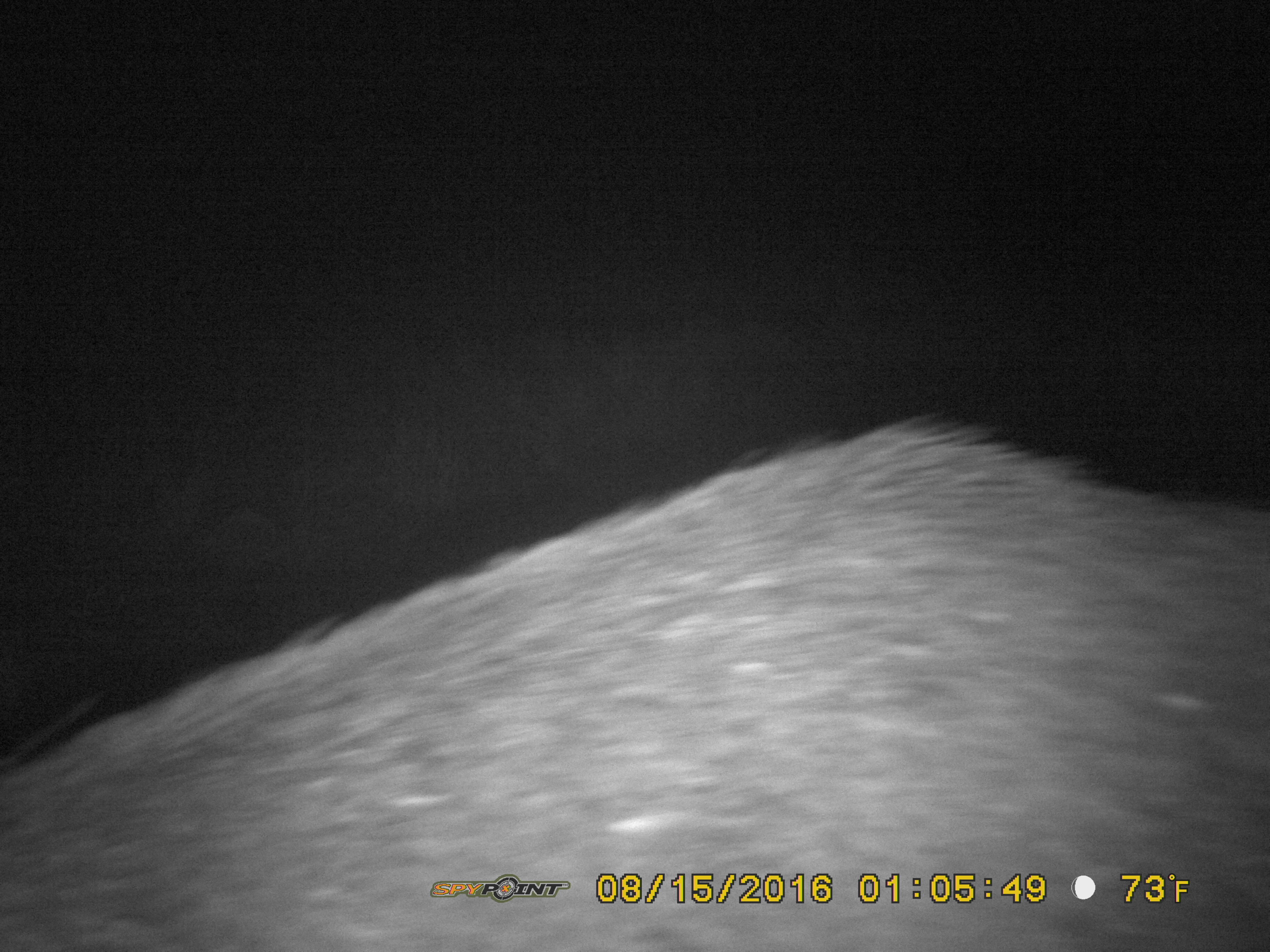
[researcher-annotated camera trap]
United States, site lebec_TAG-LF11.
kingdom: Animalia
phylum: Chordata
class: Mammalia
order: Artiodactyla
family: Suidae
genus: Sus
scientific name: Sus scrofa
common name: wild boar